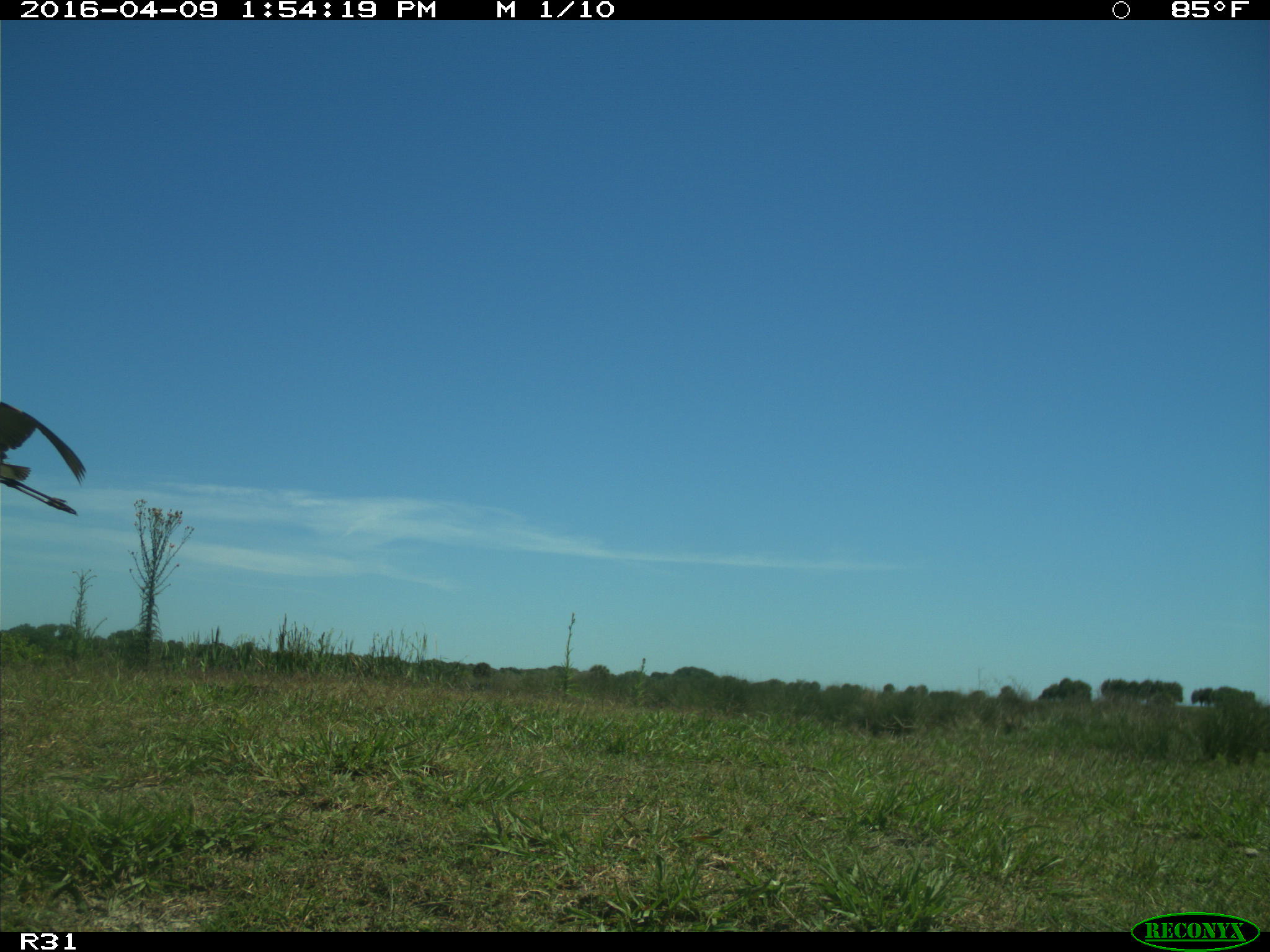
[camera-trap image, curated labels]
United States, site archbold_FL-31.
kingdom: Animalia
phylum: Chordata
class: Aves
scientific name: Aves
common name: birds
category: unidentified bird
Unidentified bird (birds) (Aves).